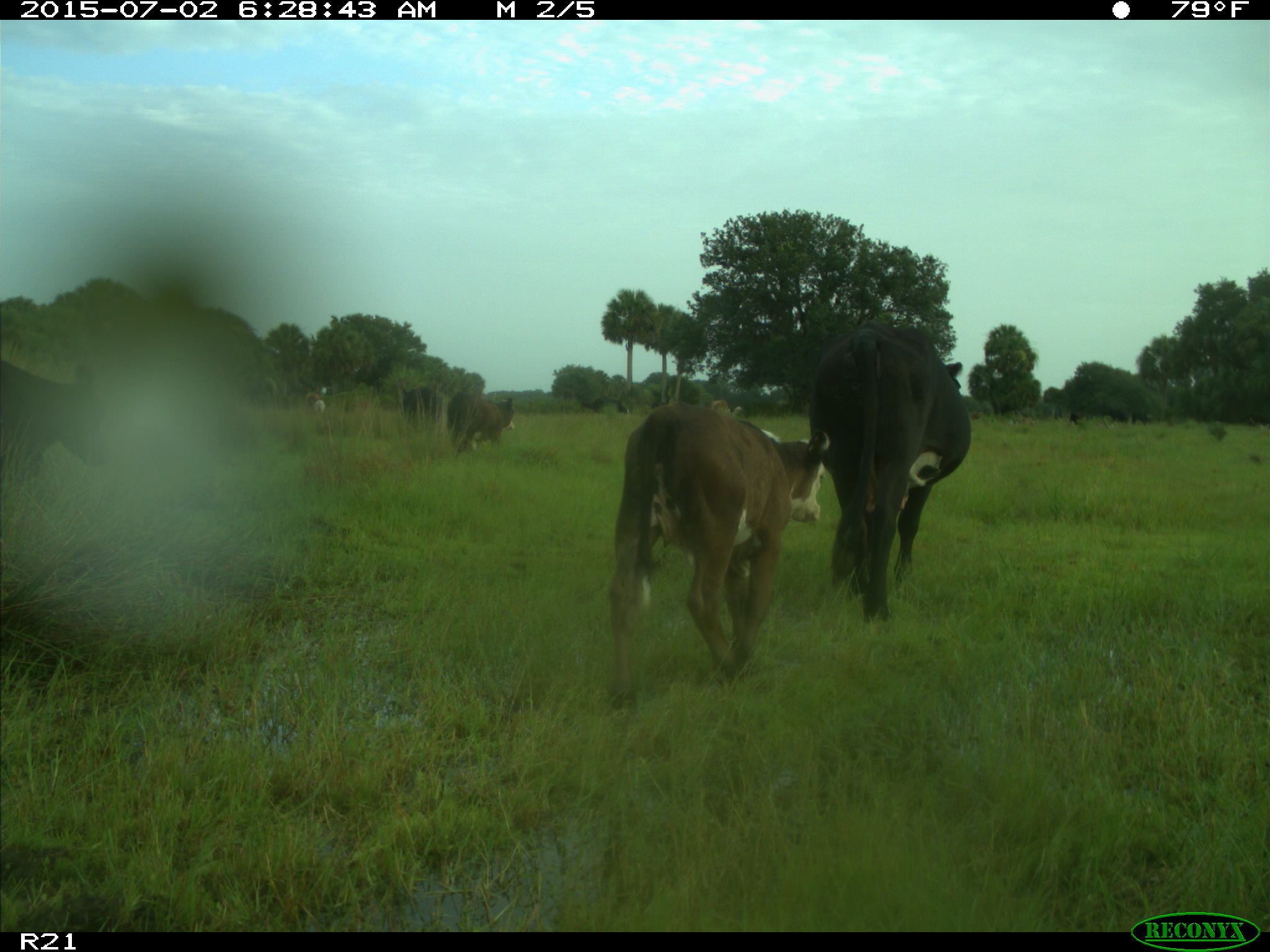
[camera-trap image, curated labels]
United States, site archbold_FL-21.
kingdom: Animalia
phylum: Chordata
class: Mammalia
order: Artiodactyla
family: Bovidae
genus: Bos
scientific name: Bos taurus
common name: domestic cow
Bos taurus (domestic cow).